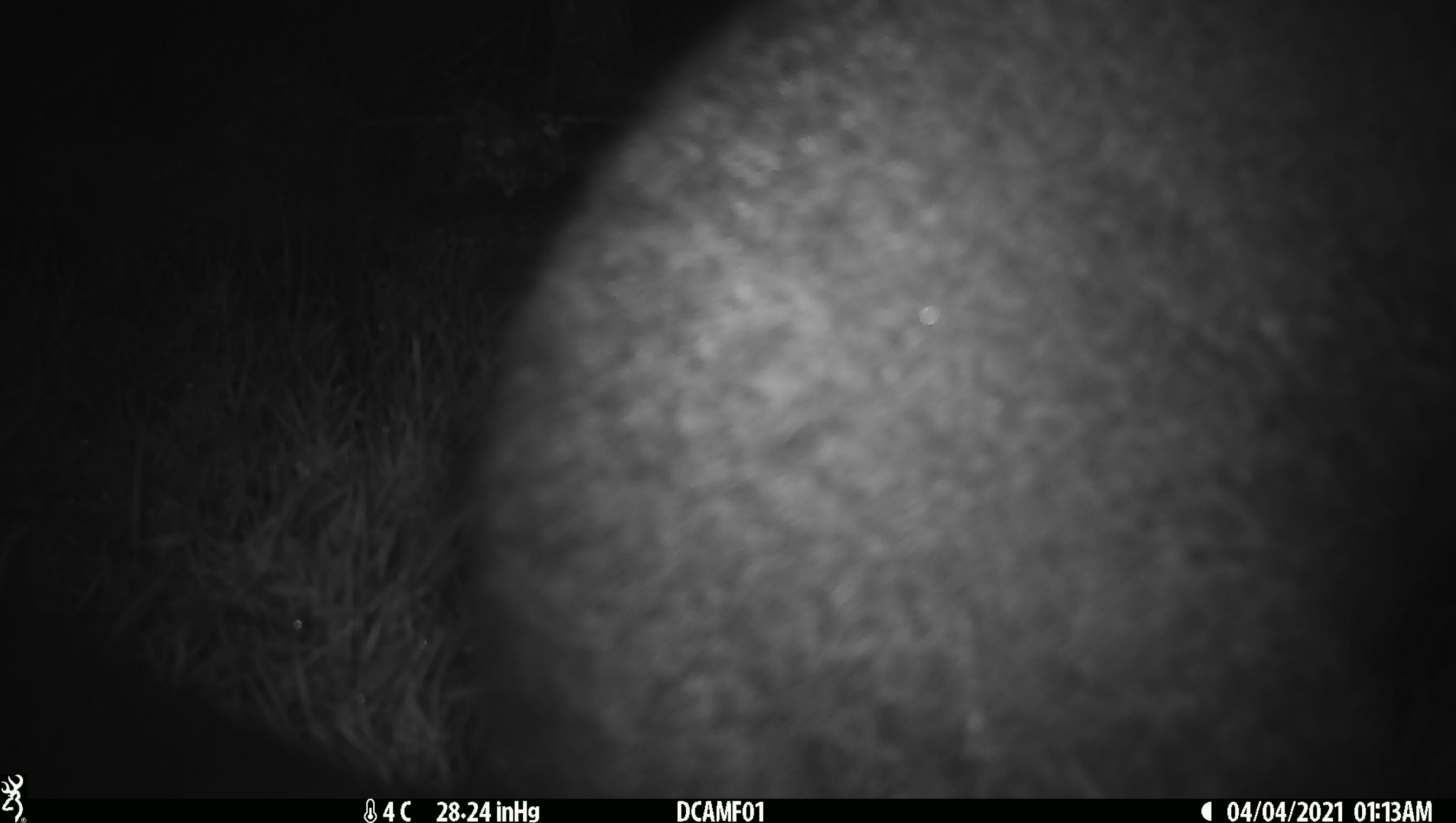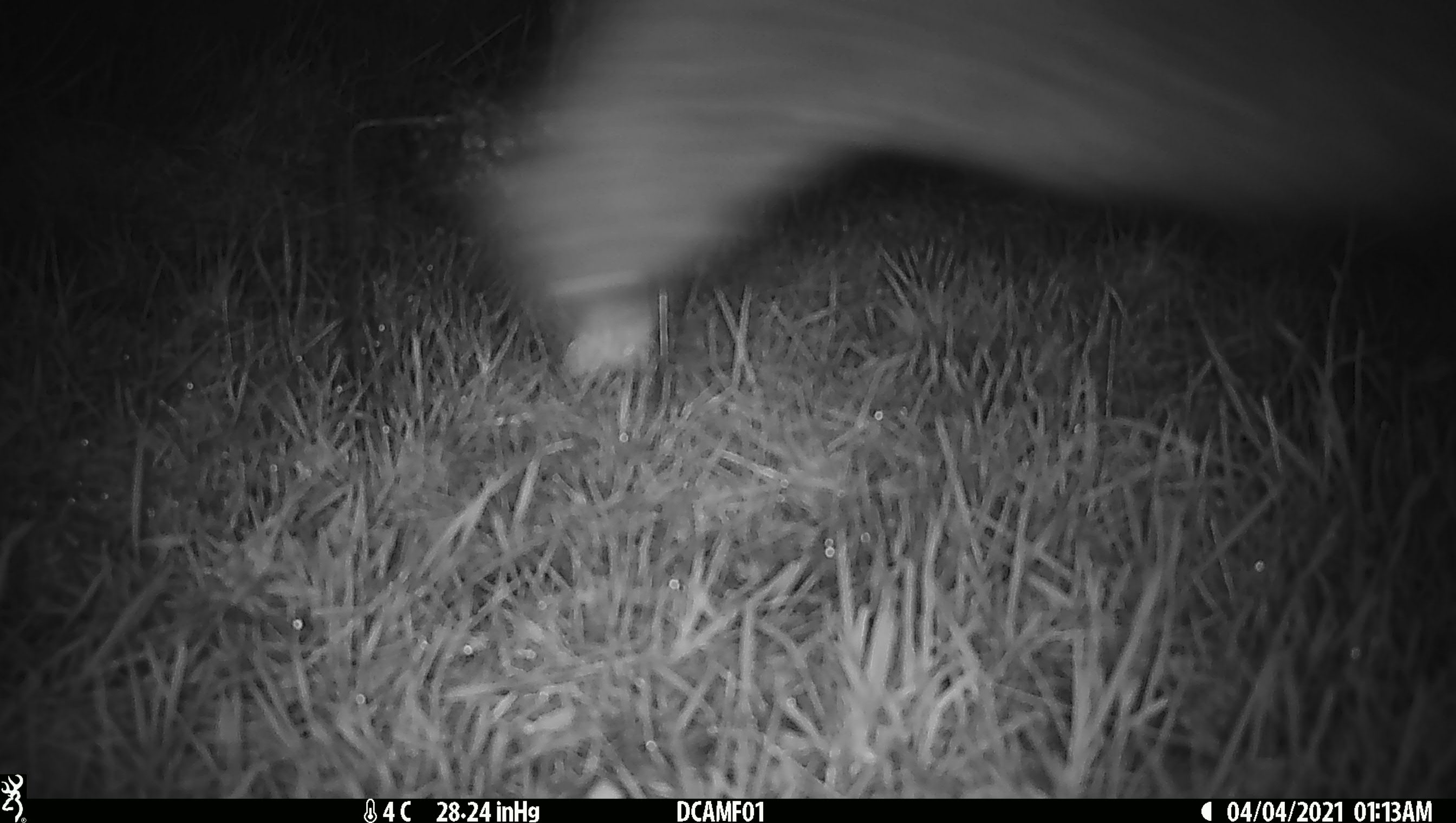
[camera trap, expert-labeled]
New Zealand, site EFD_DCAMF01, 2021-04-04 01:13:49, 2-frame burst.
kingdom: Animalia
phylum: Chordata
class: Mammalia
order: Diprotodontia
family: Phalangeridae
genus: Trichosurus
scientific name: Trichosurus vulpecula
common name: common brushtail possum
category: possum